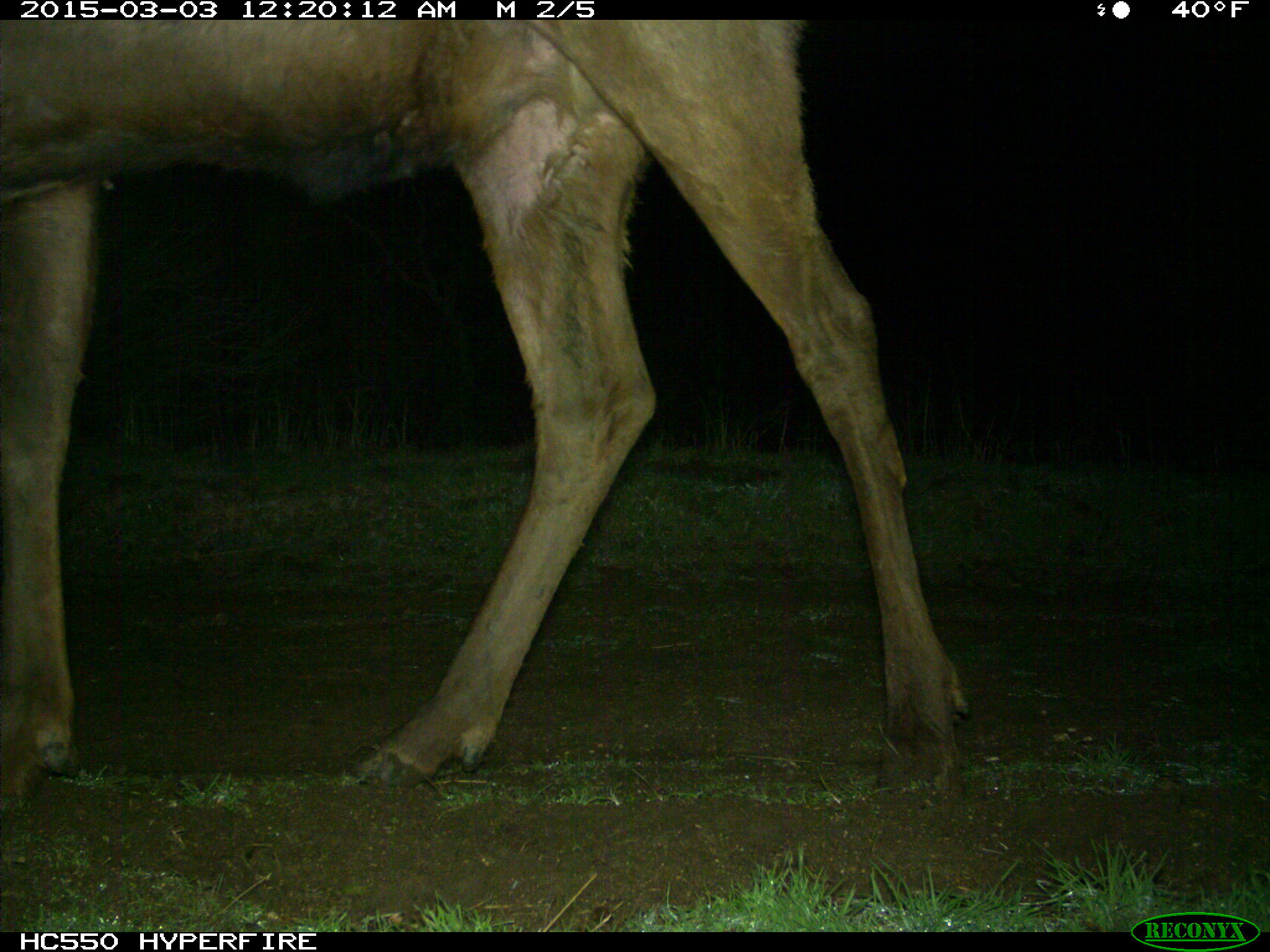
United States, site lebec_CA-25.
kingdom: Animalia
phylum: Chordata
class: Mammalia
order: Artiodactyla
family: Cervidae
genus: Cervus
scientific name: Cervus canadensis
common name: elk